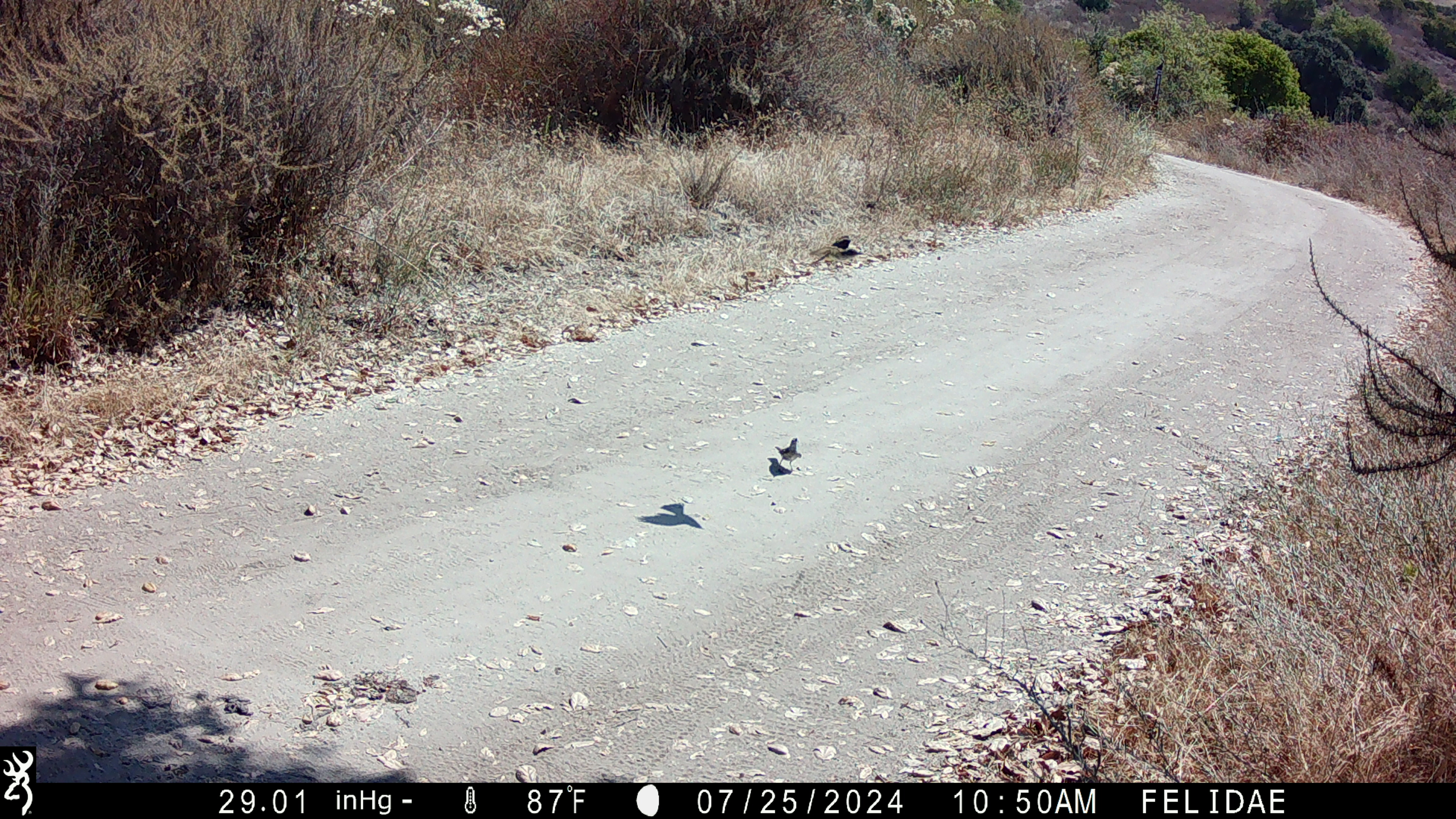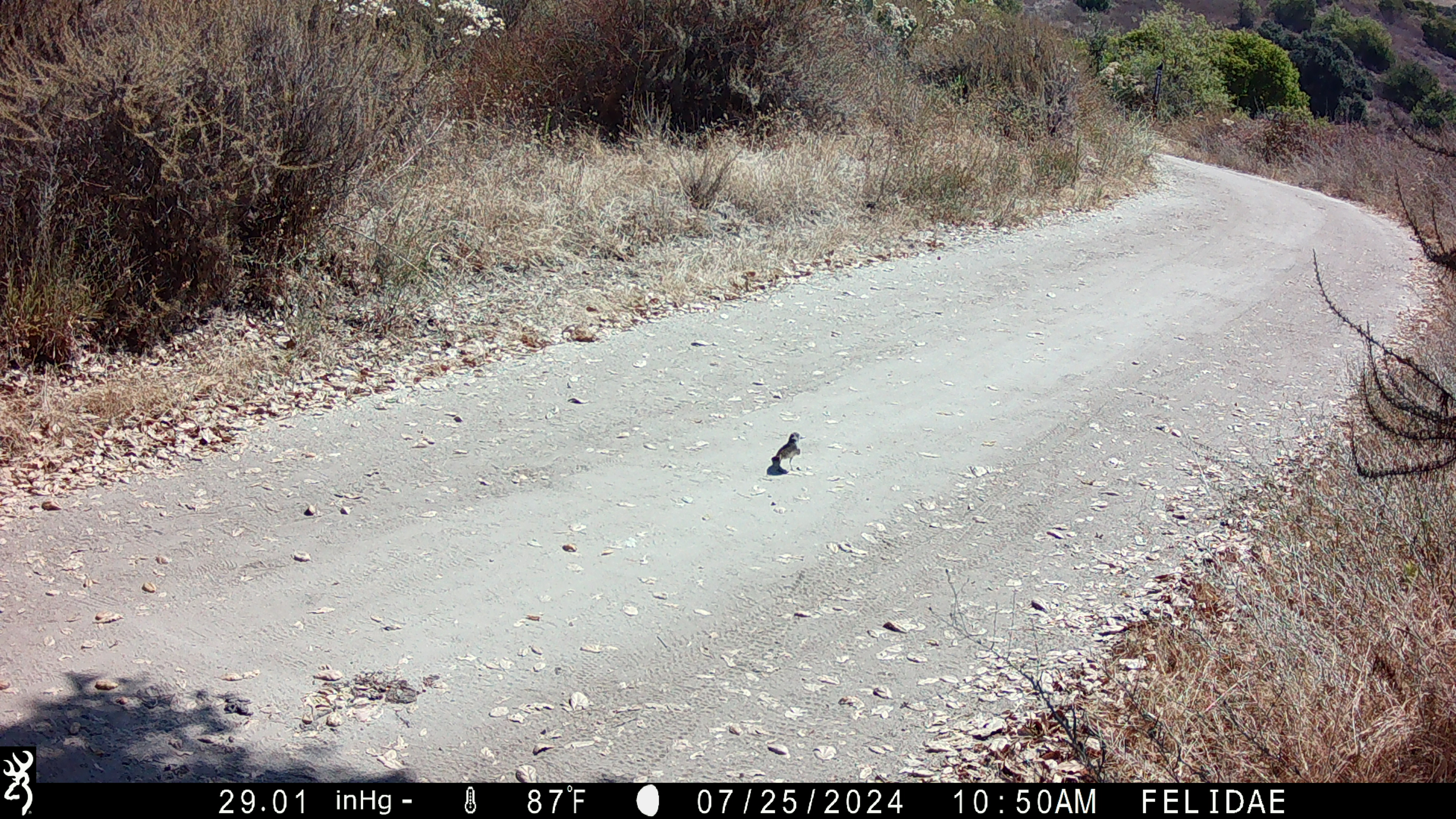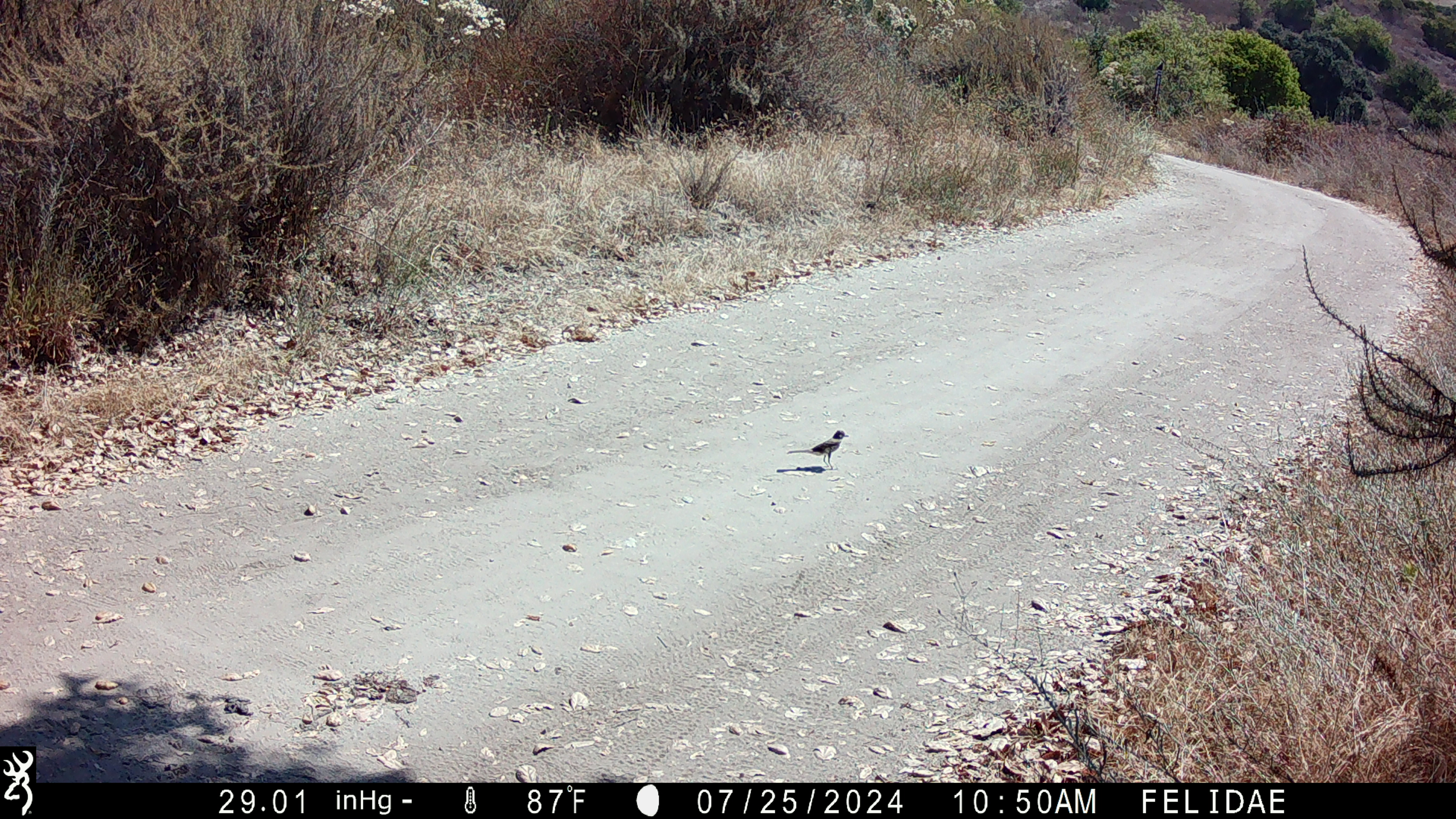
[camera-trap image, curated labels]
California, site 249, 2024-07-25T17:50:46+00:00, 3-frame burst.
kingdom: Animalia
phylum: Chordata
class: Aves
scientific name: Aves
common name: bird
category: unknown bird